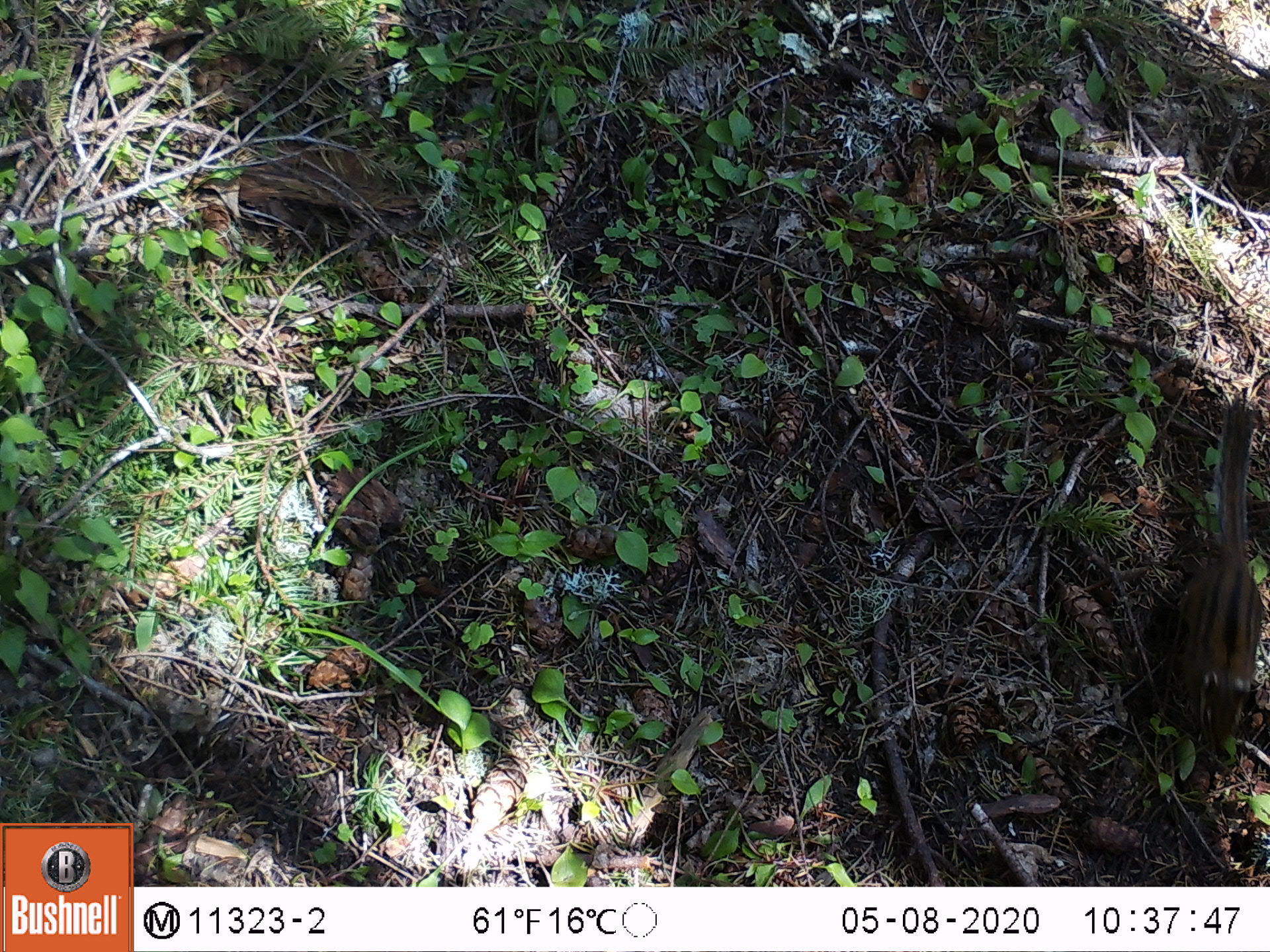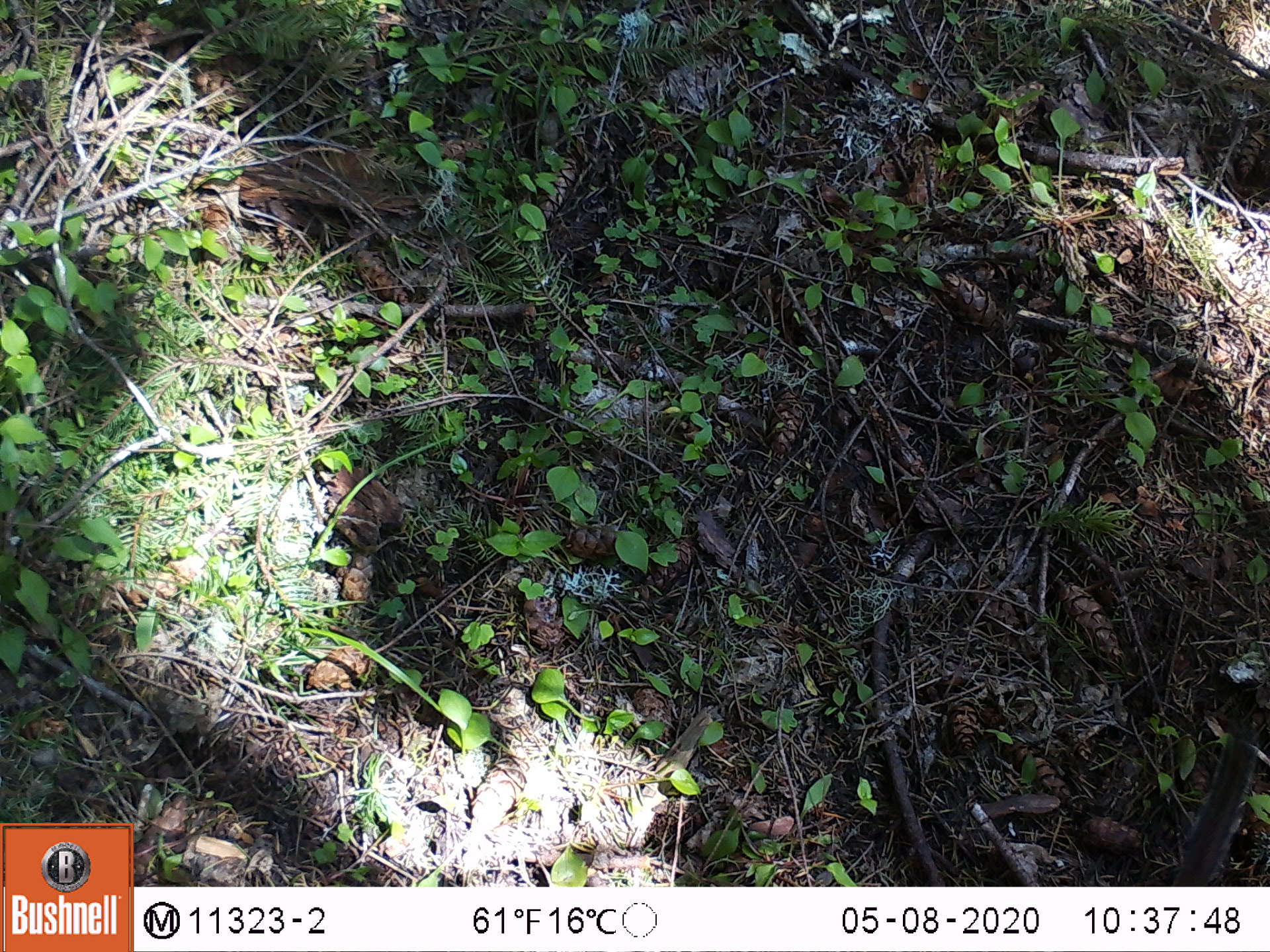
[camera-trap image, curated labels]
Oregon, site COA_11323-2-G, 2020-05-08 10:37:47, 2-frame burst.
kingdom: Animalia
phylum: Chordata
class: Mammalia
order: Rodentia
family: Sciuridae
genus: Neotamias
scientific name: Neotamias townsendii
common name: townsend's chipmunk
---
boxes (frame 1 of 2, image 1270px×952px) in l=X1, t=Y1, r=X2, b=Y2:
townsend's chipmunk: l=1148, t=394, r=1268, b=773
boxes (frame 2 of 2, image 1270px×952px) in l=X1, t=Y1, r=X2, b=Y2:
townsend's chipmunk: l=1149, t=679, r=1264, b=880